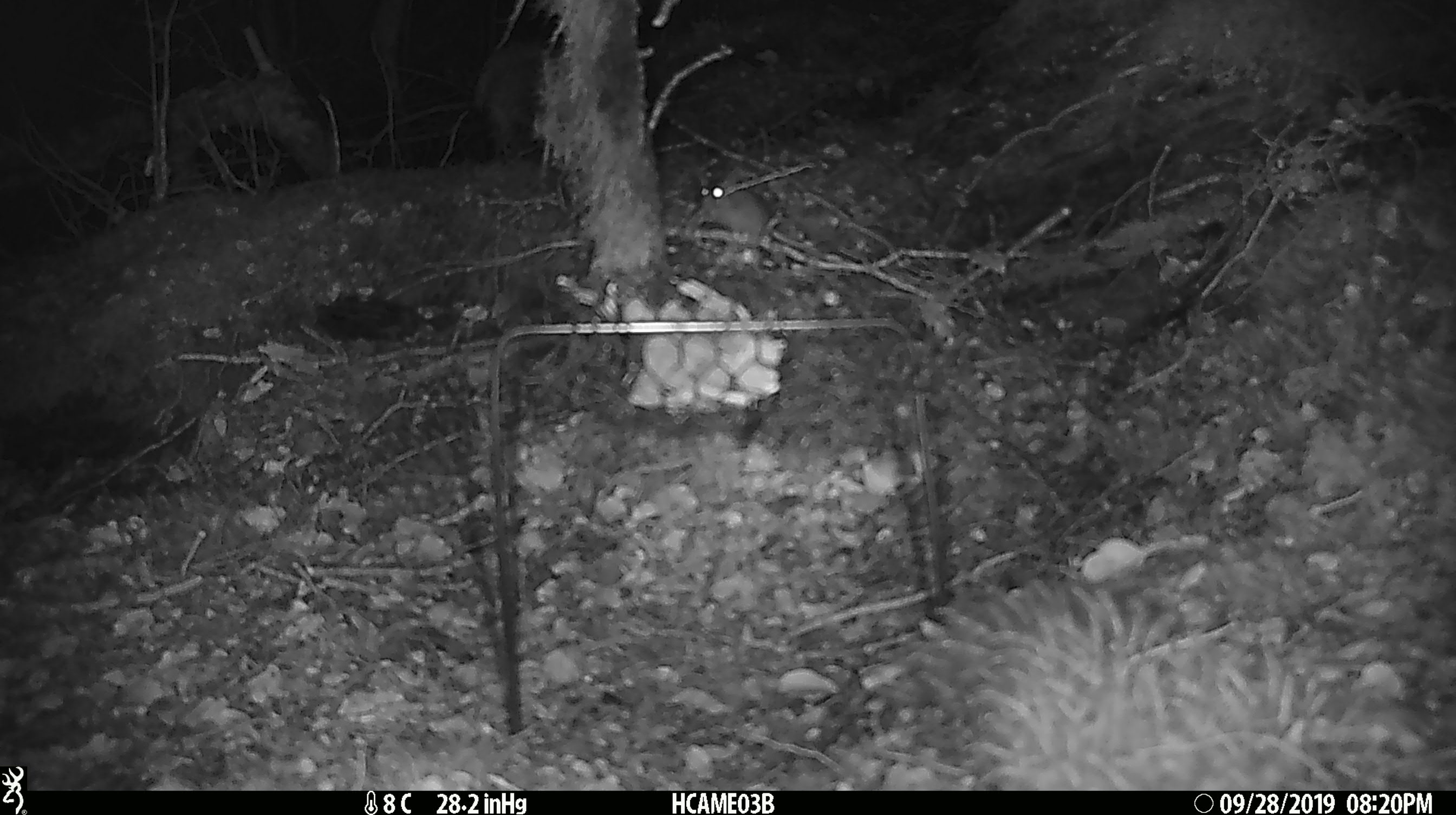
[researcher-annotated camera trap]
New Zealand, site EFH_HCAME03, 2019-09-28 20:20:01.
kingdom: Animalia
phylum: Chordata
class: Mammalia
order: Rodentia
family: Muridae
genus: Mus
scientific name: Mus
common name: mouse